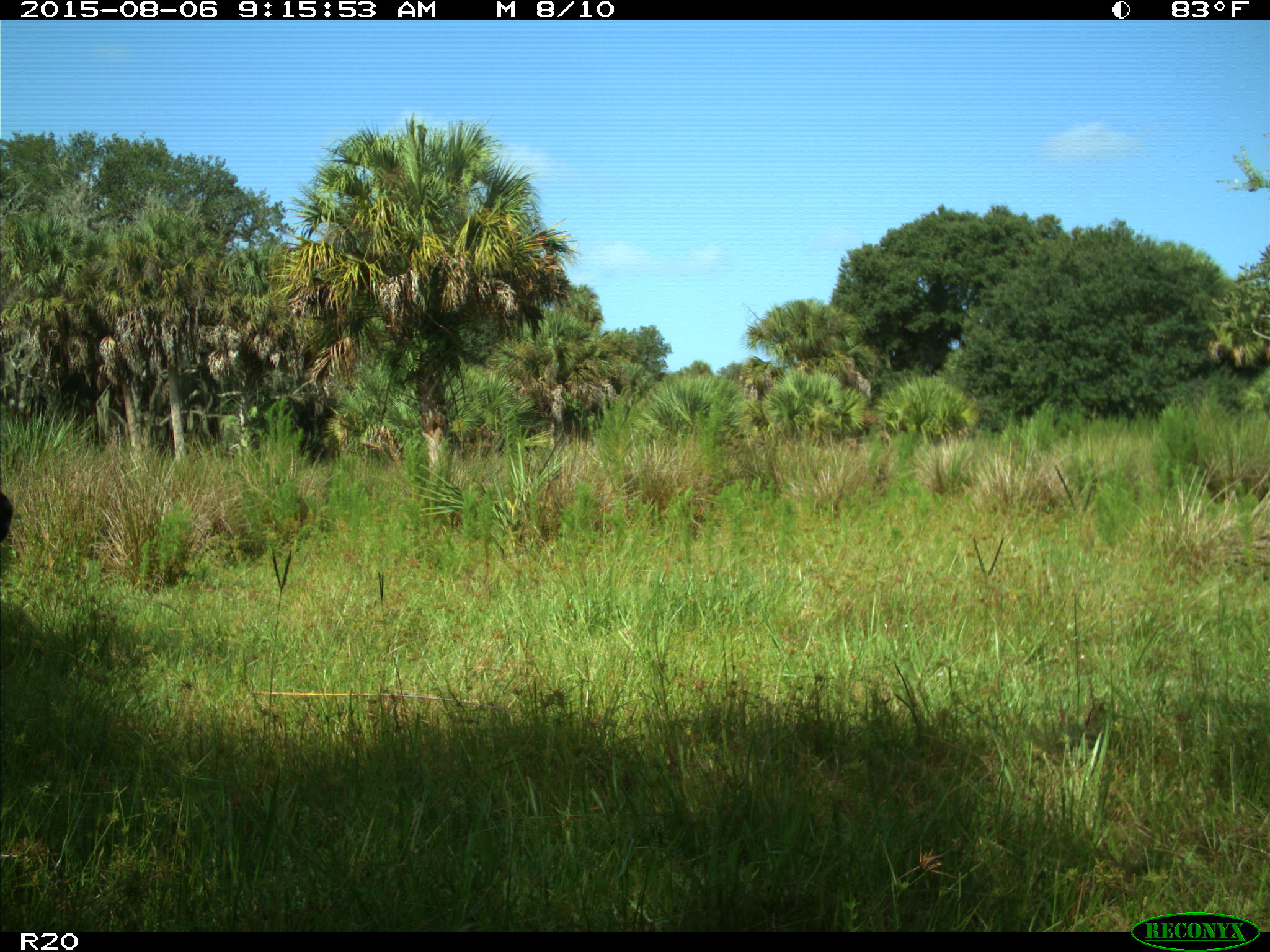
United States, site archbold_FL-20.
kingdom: Animalia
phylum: Chordata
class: Mammalia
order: Artiodactyla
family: Bovidae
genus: Bos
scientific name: Bos taurus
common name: domestic cow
Bos taurus (domestic cow).